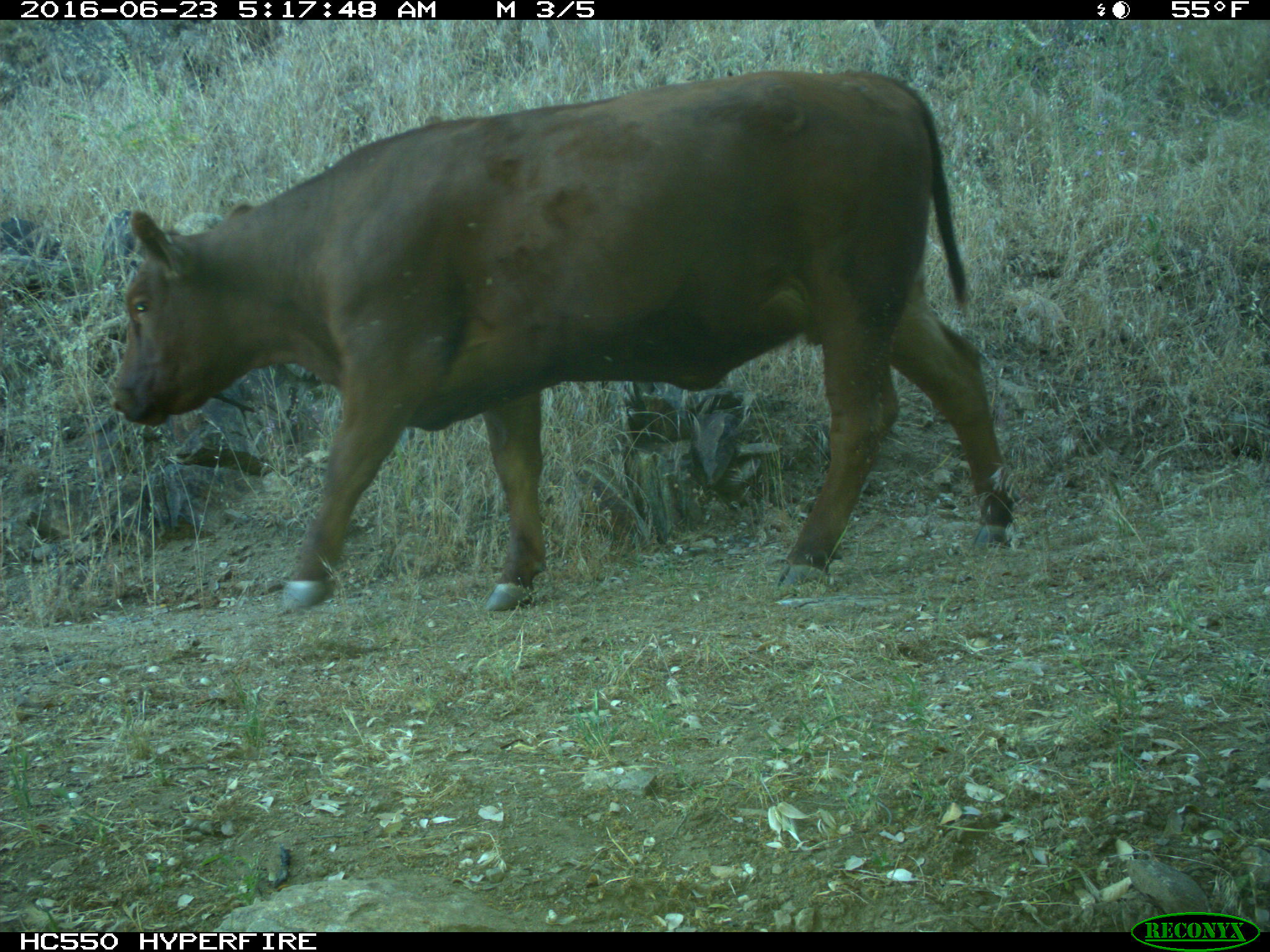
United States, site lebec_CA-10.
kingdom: Animalia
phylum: Chordata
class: Mammalia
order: Artiodactyla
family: Bovidae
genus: Bos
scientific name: Bos taurus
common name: domestic cow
Bos taurus (domestic cow).